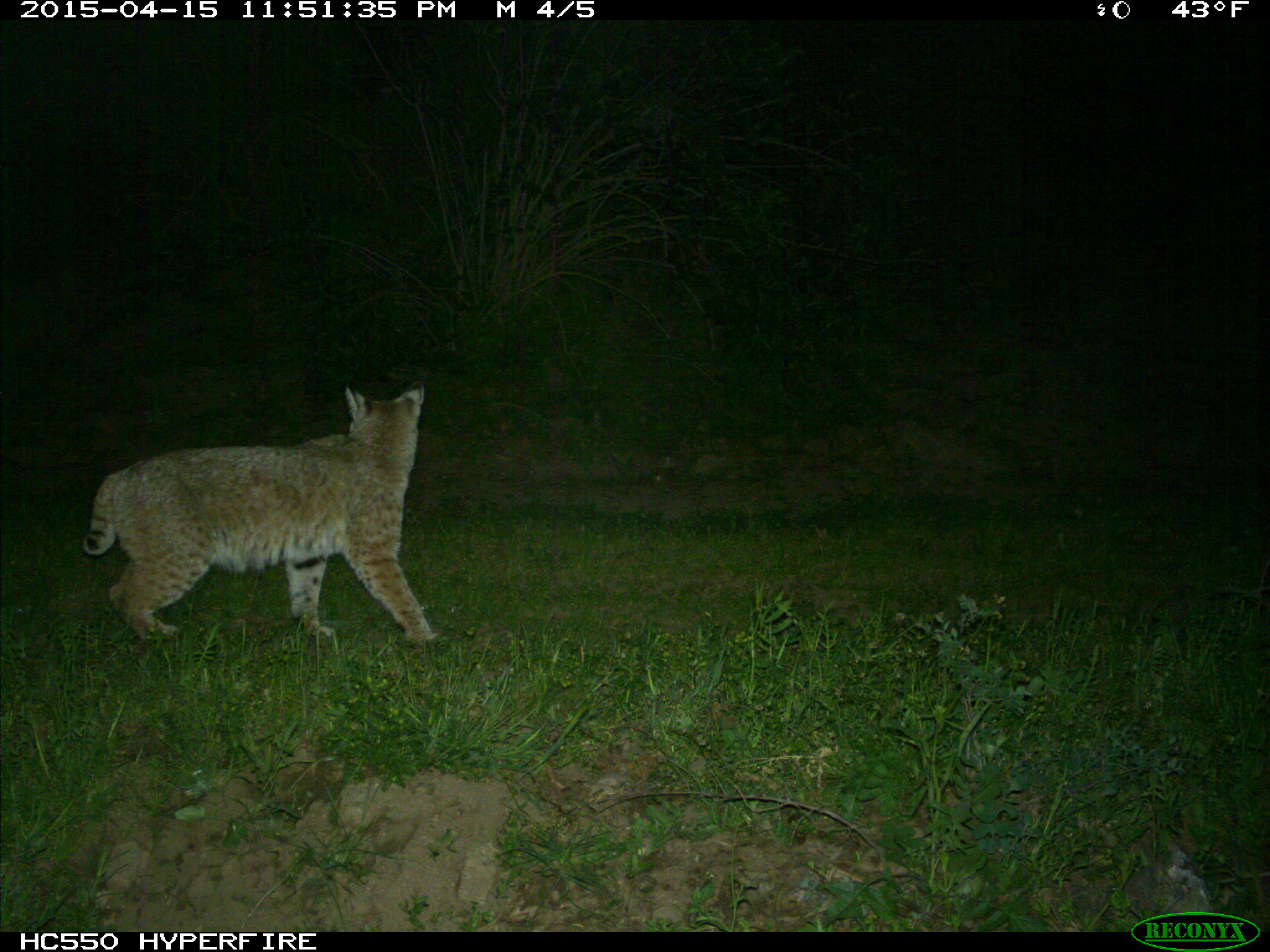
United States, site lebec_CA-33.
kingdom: Animalia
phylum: Chordata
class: Mammalia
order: Carnivora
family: Felidae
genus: Lynx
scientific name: Lynx rufus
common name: bobcat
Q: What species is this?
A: Lynx rufus (bobcat).